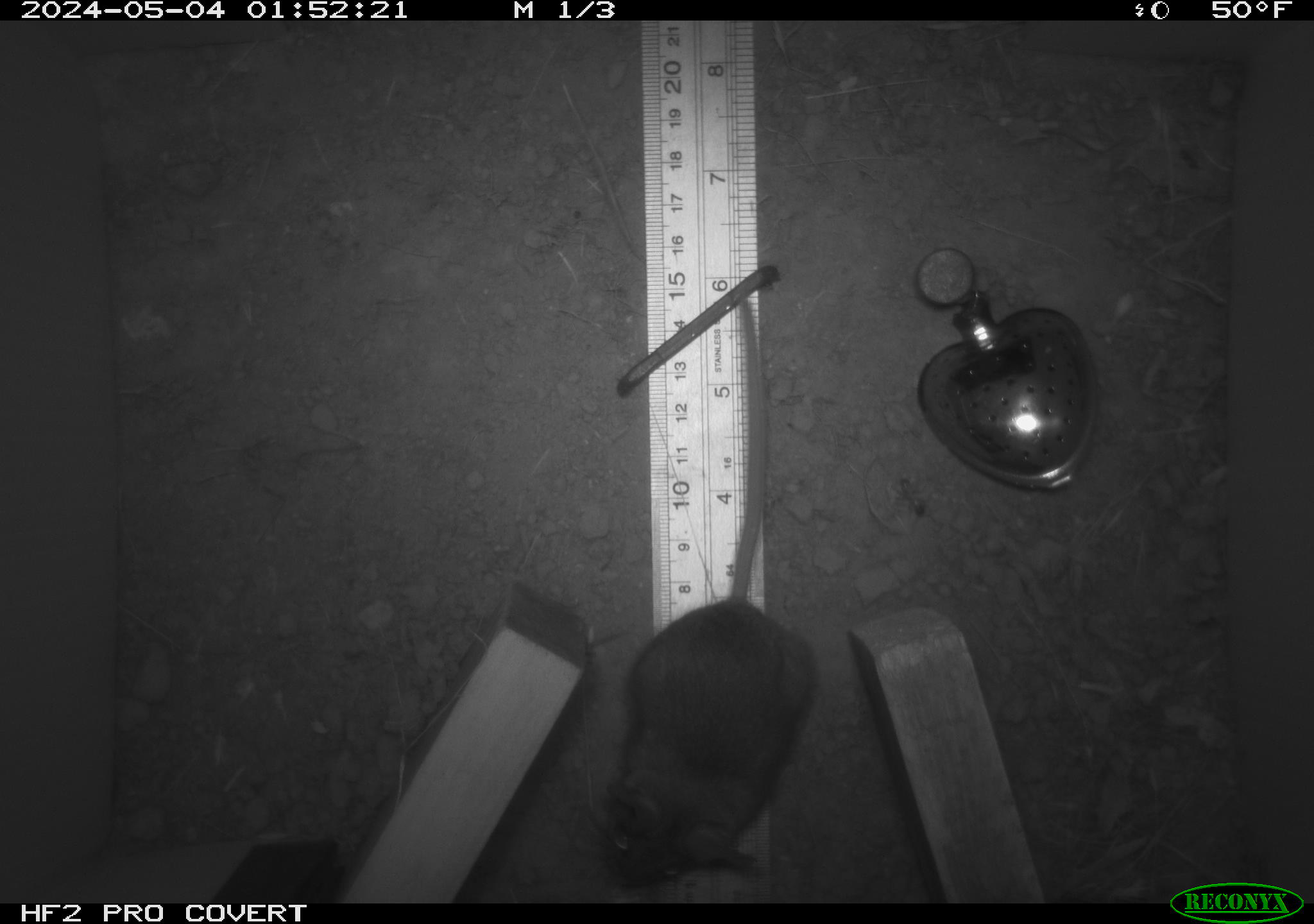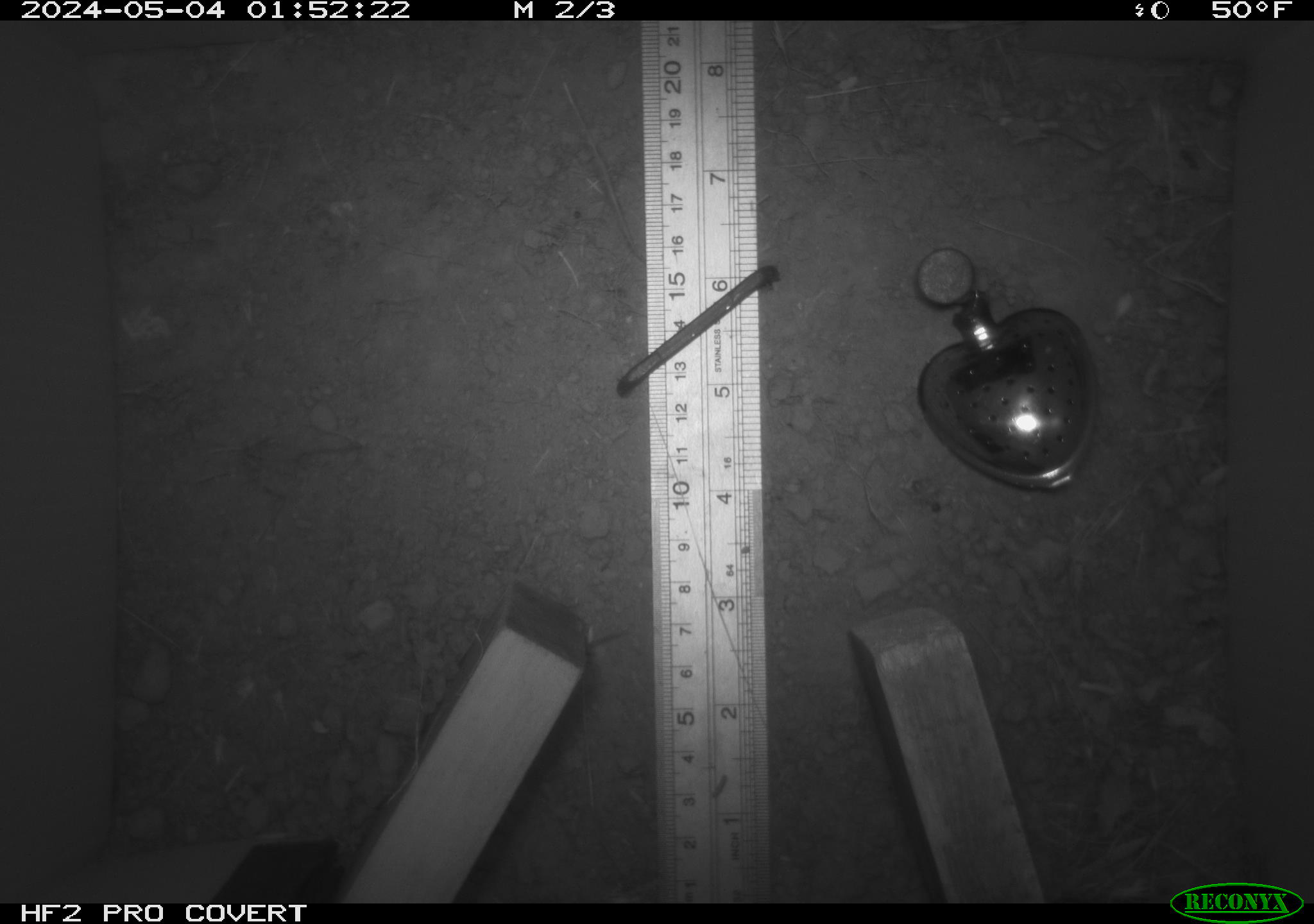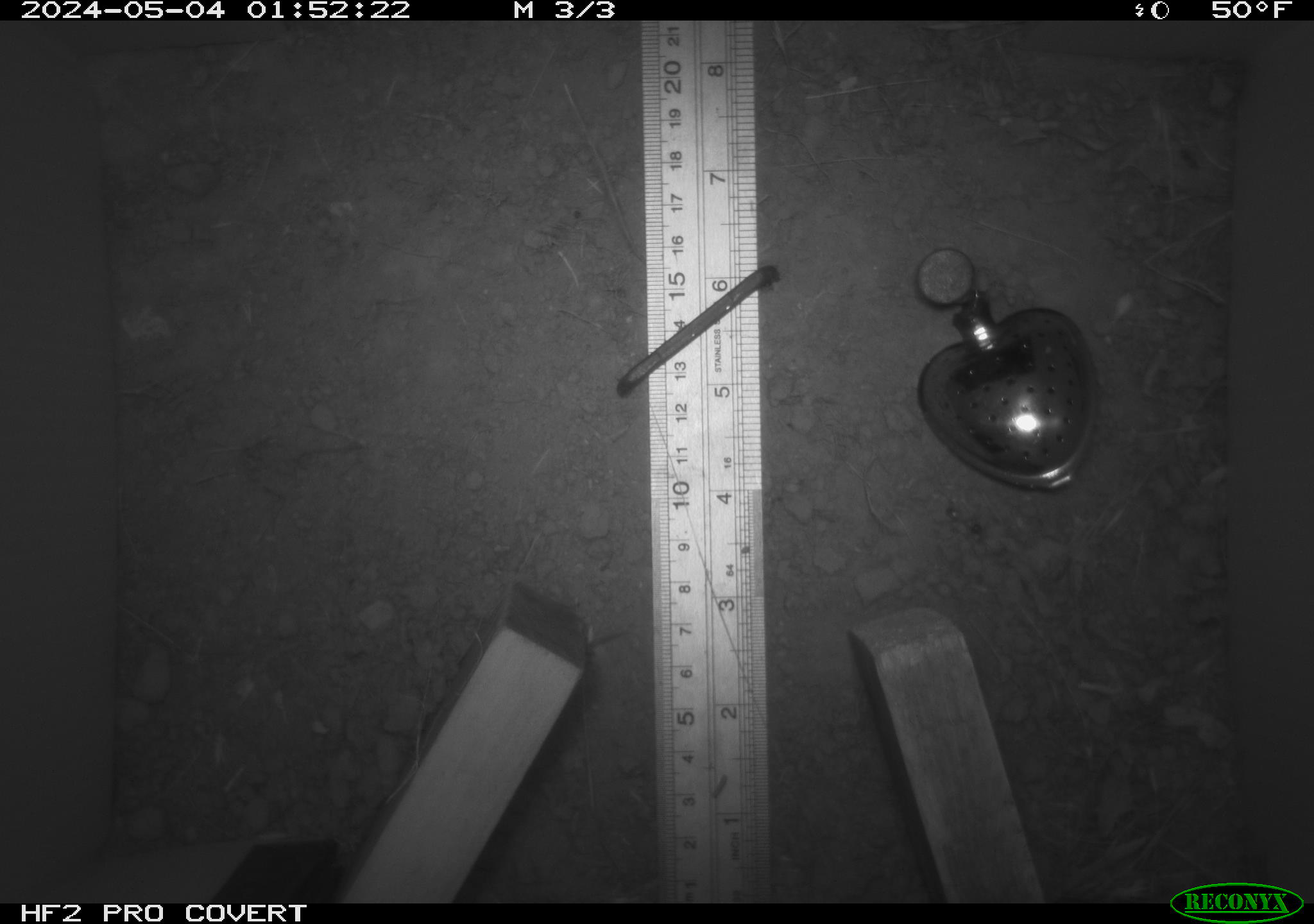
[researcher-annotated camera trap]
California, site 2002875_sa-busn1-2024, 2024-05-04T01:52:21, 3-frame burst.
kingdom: Animalia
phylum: Chordata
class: Mammalia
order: Rodentia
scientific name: Rodentia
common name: rodent